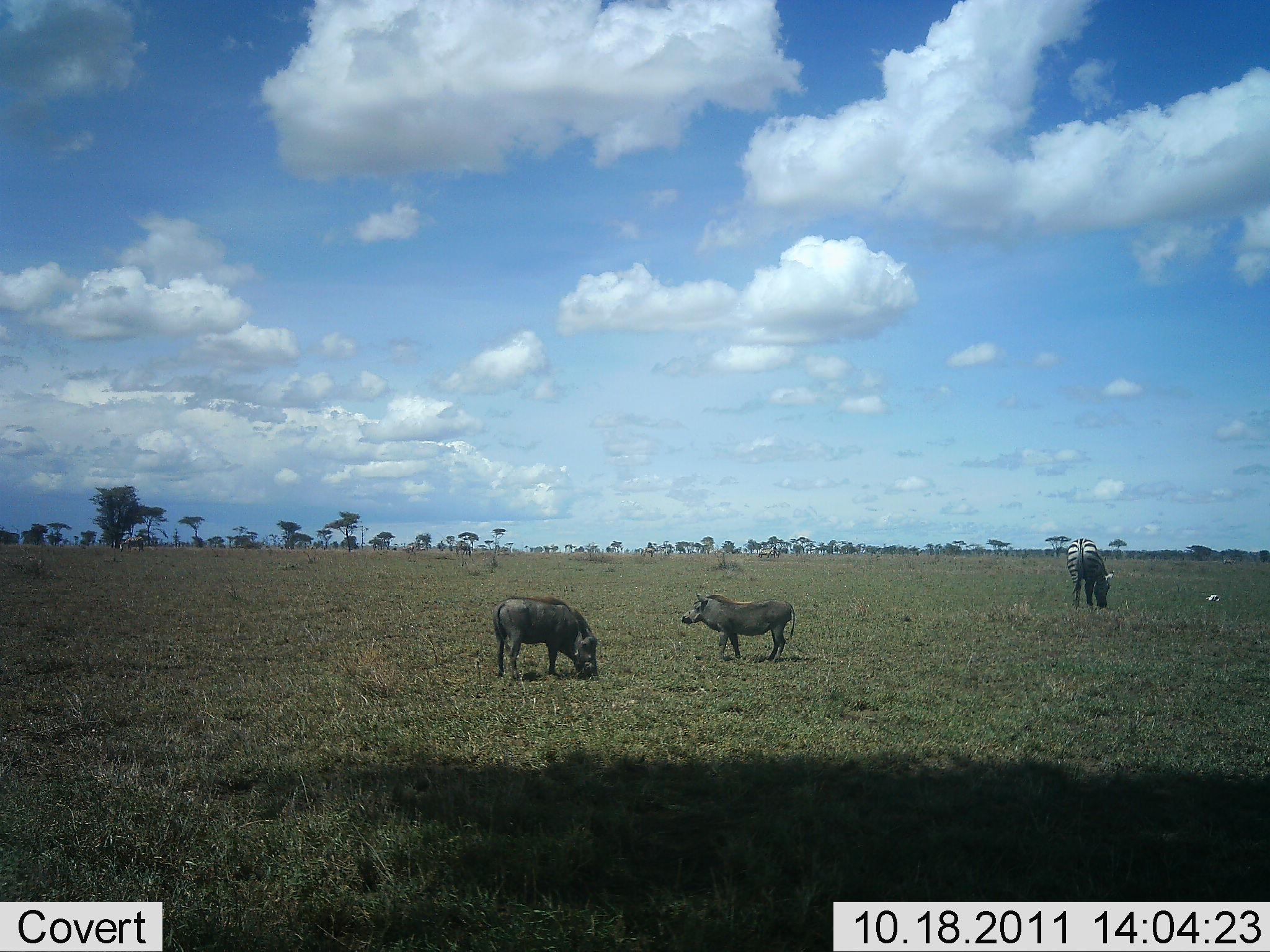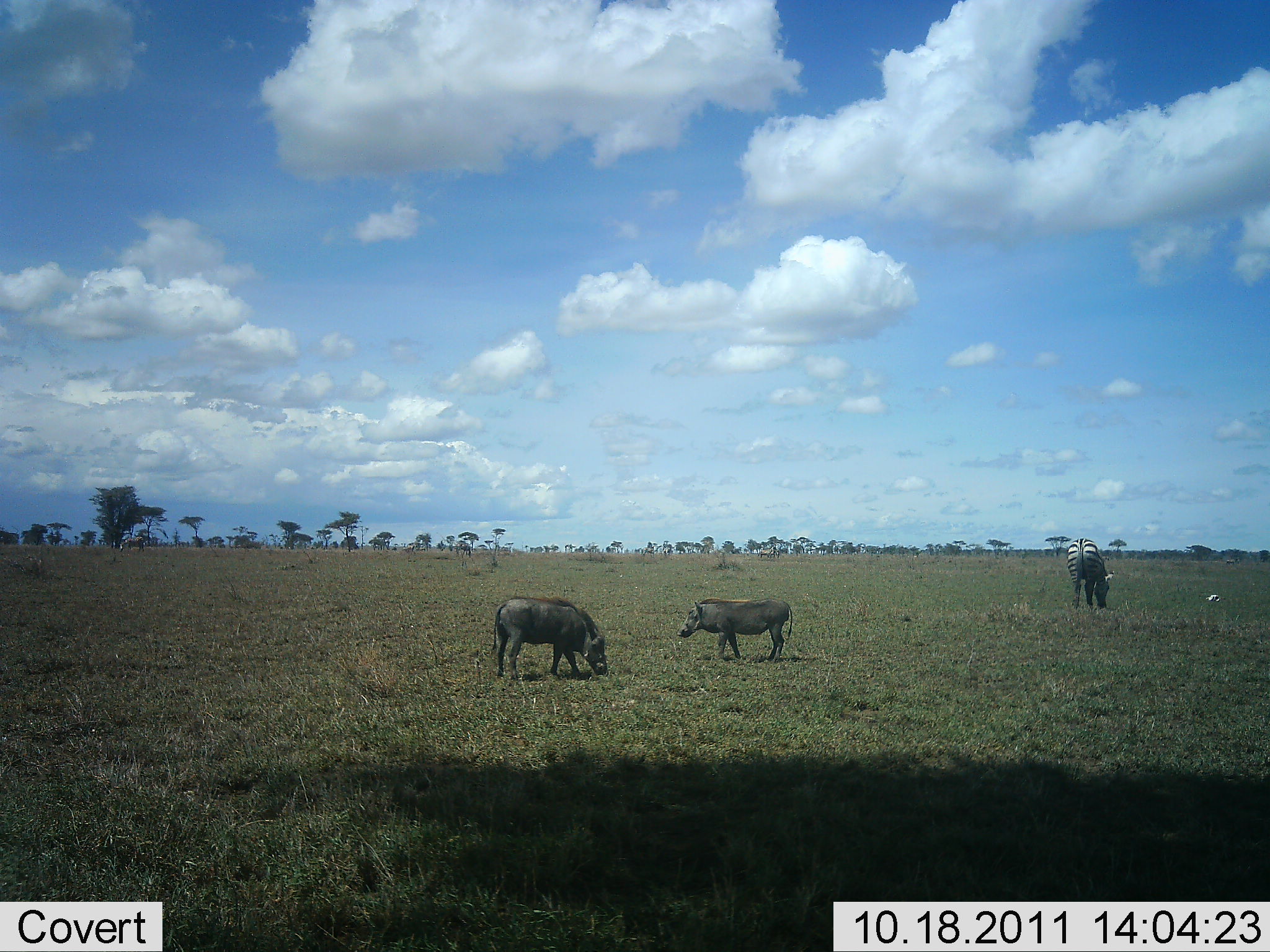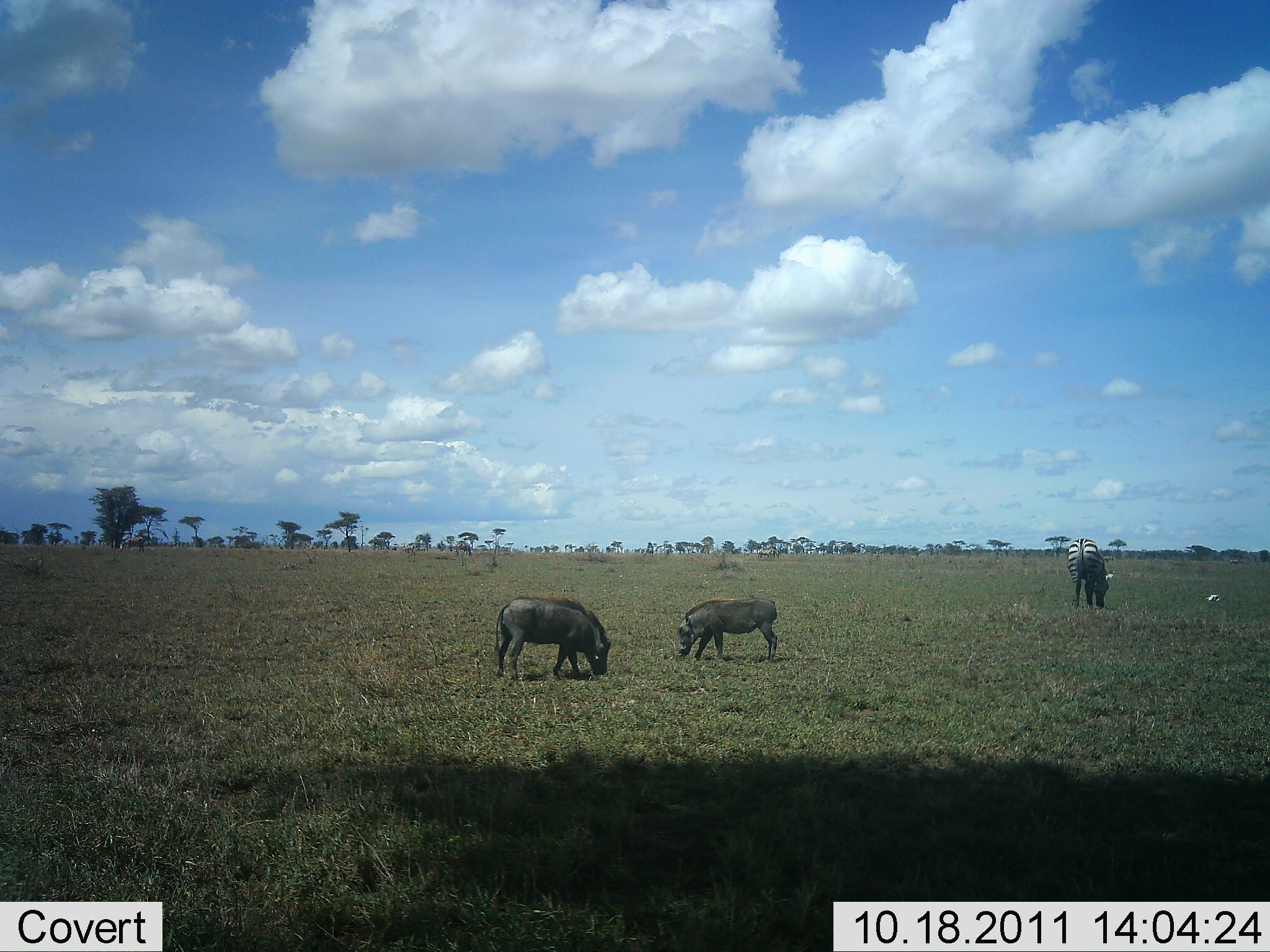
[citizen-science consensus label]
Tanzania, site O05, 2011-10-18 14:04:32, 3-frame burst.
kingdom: Animalia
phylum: Chordata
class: Mammalia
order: Artiodactyla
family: Suidae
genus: Phacochoerus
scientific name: Phacochoerus africanus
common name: warthog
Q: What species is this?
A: Warthog (Phacochoerus africanus).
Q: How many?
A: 2.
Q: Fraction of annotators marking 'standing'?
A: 27%.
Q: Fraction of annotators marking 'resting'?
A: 0%.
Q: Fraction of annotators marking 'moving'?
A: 0%.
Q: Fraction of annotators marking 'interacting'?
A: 0%.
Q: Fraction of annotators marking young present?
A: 0%.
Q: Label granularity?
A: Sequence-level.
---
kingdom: Animalia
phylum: Chordata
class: Mammalia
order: Perissodactyla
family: Equidae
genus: Equus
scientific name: Equus quagga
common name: plains zebra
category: zebra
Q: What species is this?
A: Zebra (plains zebra) (Equus quagga).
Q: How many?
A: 1.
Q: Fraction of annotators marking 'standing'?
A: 42%.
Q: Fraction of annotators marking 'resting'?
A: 0%.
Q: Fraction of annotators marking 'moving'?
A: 0%.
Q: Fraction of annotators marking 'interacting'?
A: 0%.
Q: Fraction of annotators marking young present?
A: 0%.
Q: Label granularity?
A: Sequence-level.